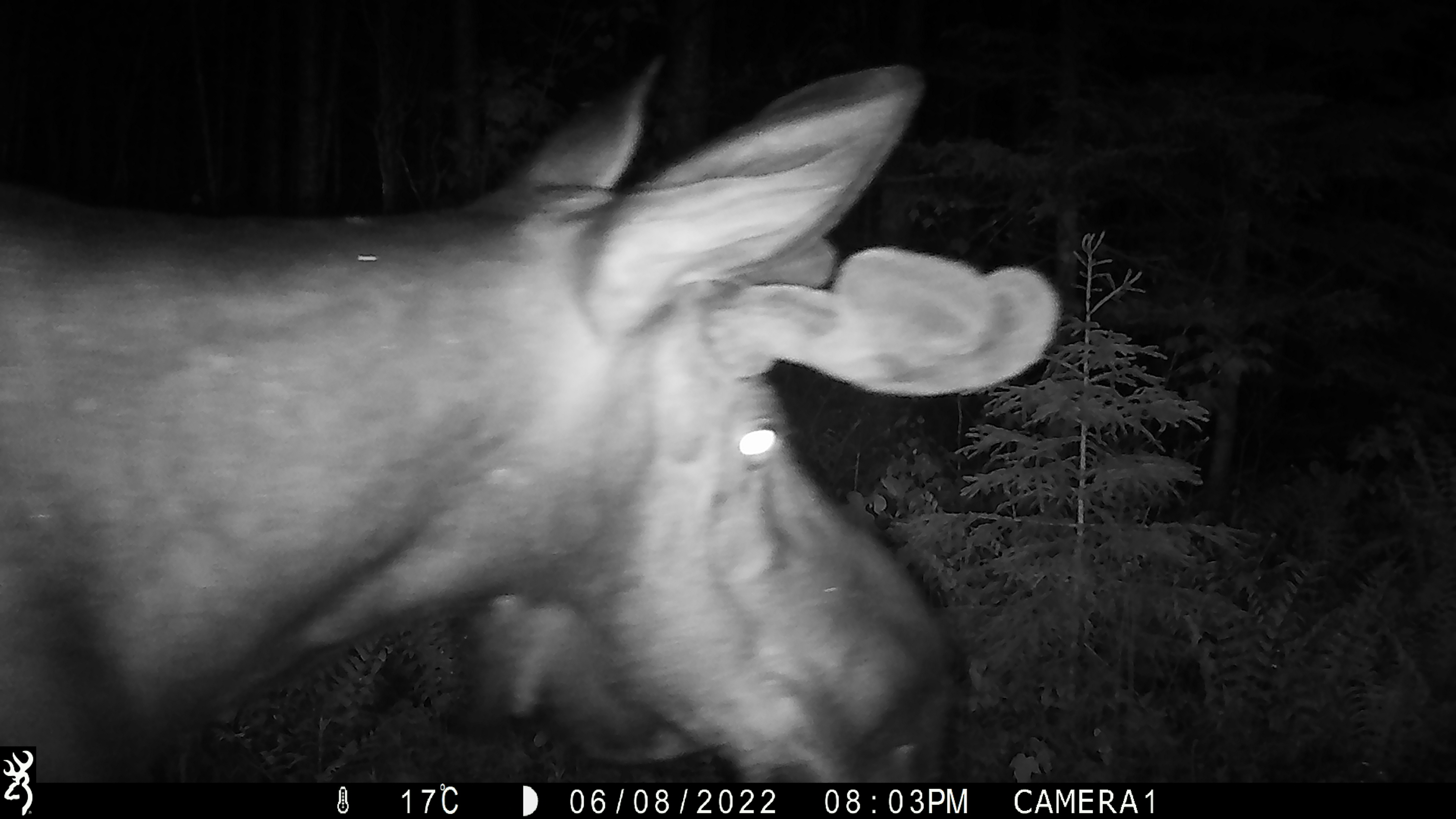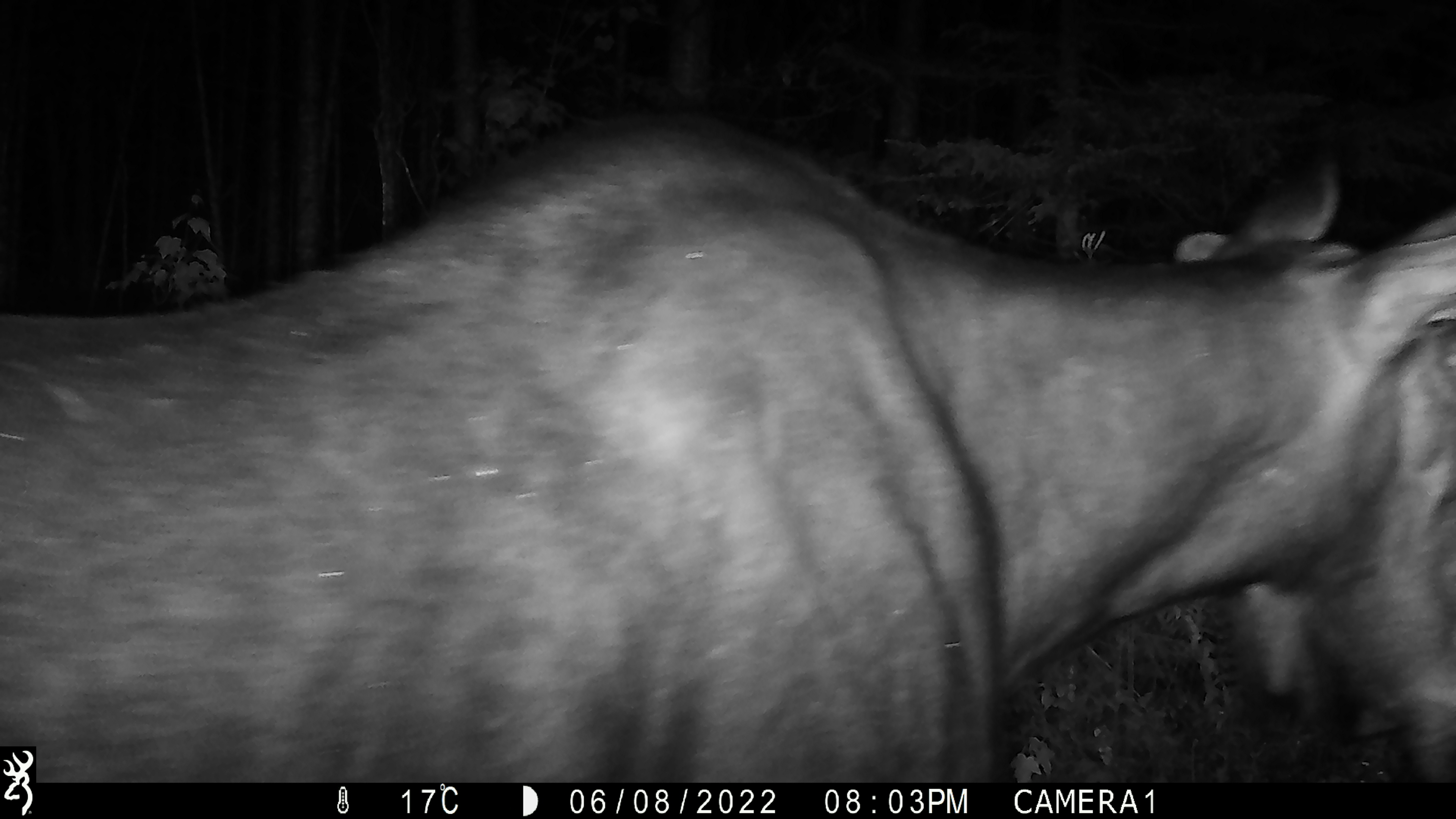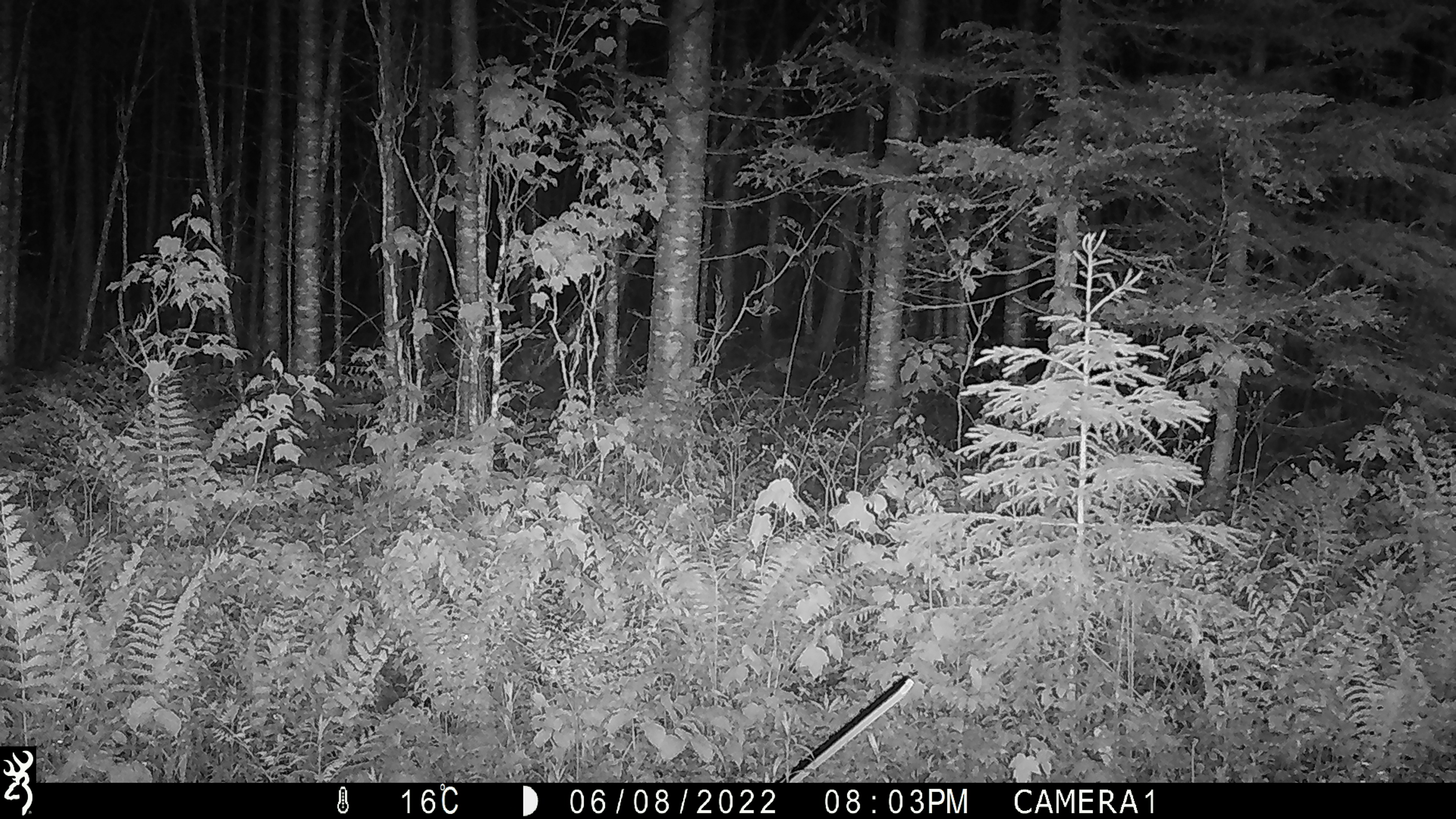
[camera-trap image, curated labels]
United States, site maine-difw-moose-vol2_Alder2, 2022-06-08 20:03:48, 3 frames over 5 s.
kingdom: Animalia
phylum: Chordata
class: Mammalia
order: Artiodactyla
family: Cervidae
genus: Alces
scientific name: Alces alces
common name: moose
Moose (Alces alces).